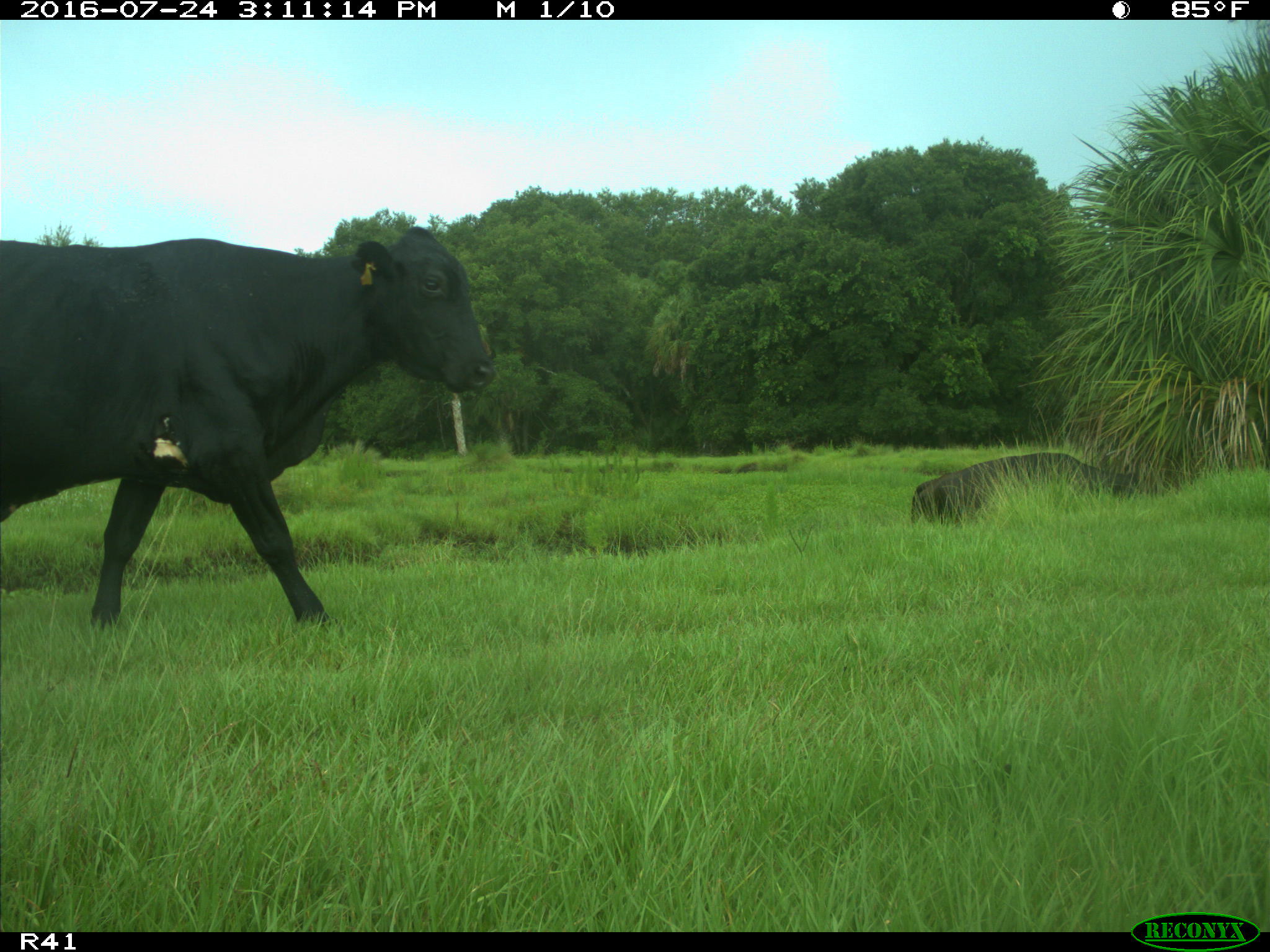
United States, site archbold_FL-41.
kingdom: Animalia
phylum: Chordata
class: Mammalia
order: Artiodactyla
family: Bovidae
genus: Bos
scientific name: Bos taurus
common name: domestic cow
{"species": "Bos taurus (domestic cow)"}